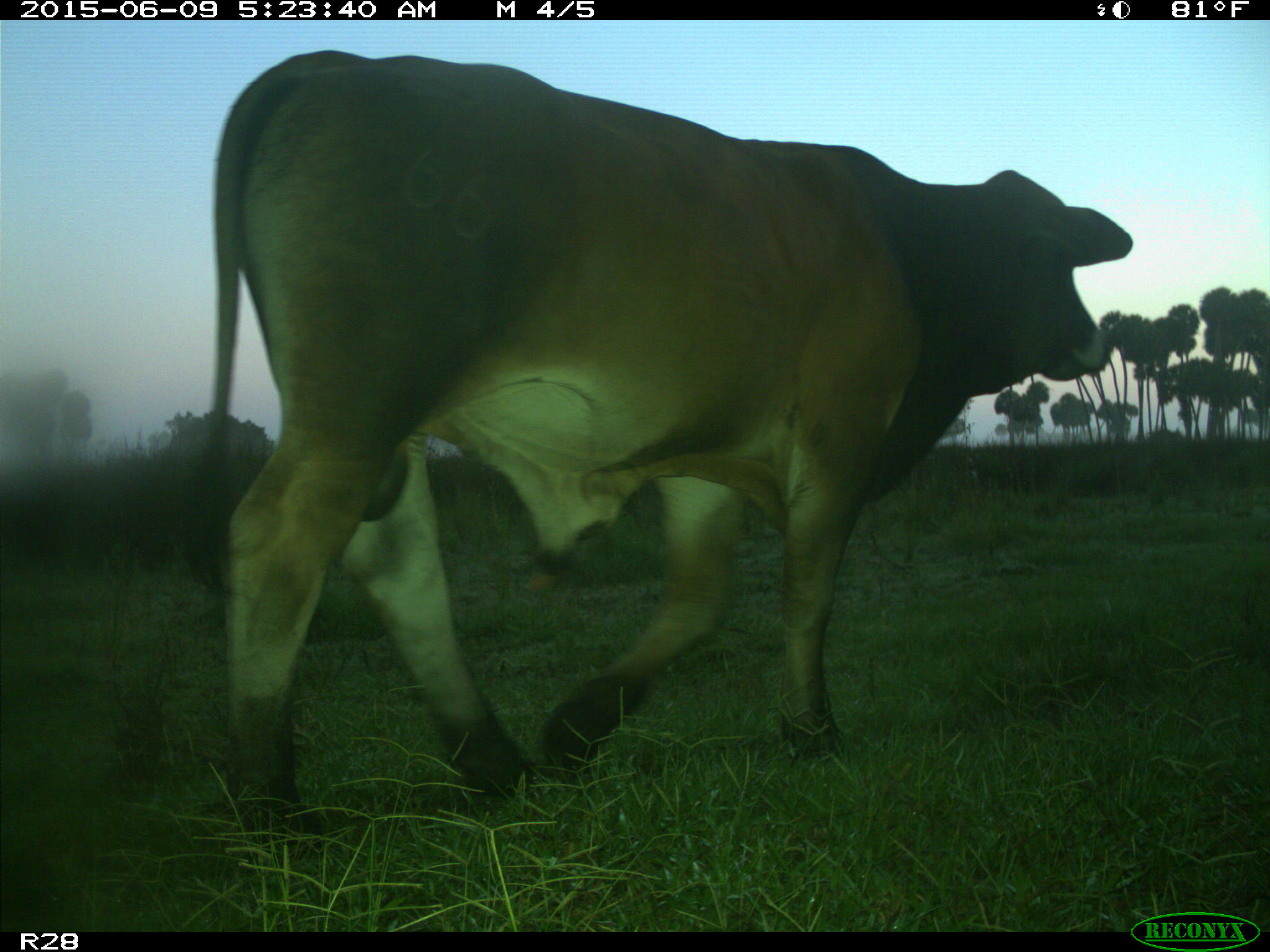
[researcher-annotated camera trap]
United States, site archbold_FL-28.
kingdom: Animalia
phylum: Chordata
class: Mammalia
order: Artiodactyla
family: Bovidae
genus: Bos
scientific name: Bos taurus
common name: domestic cow